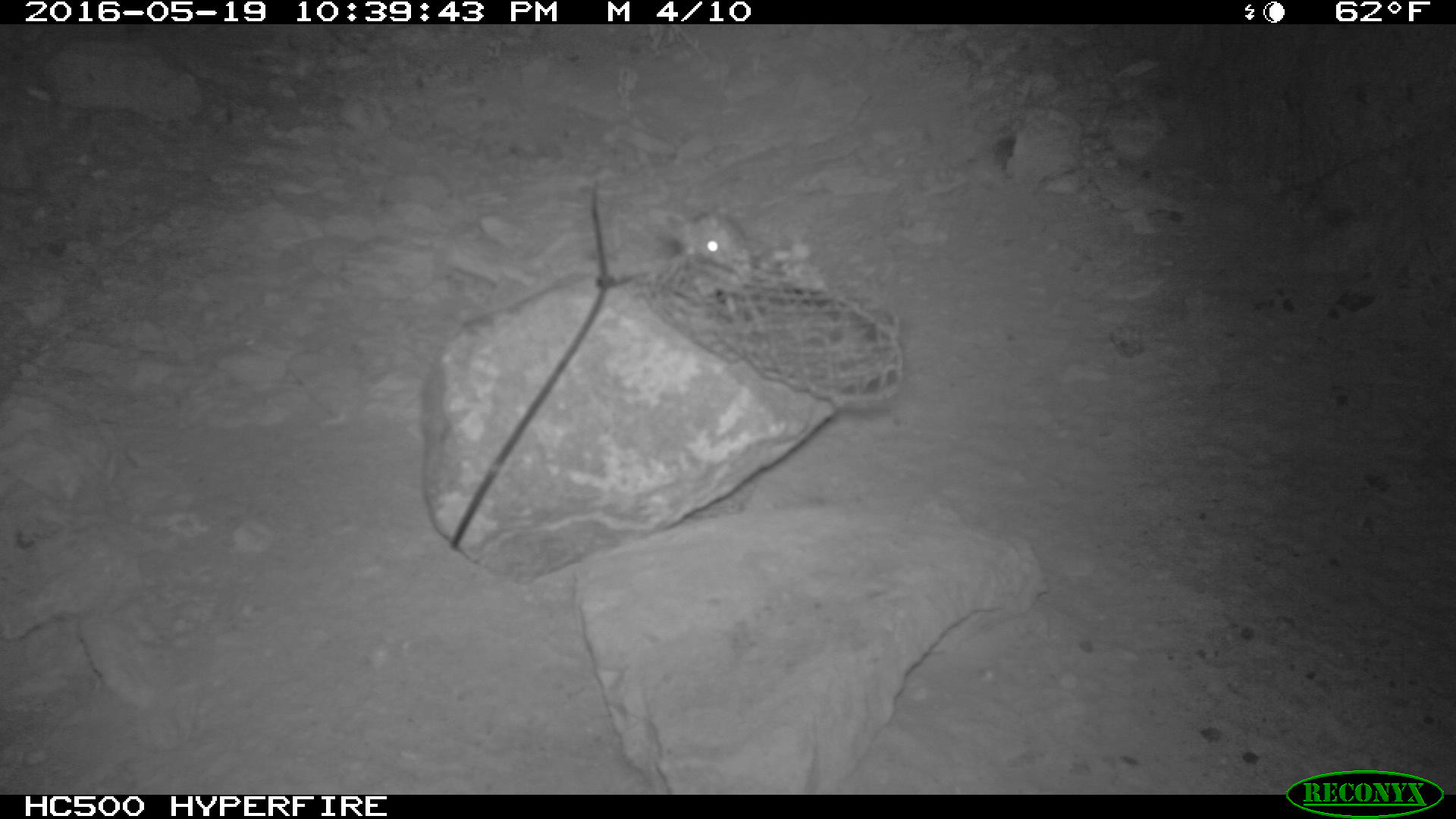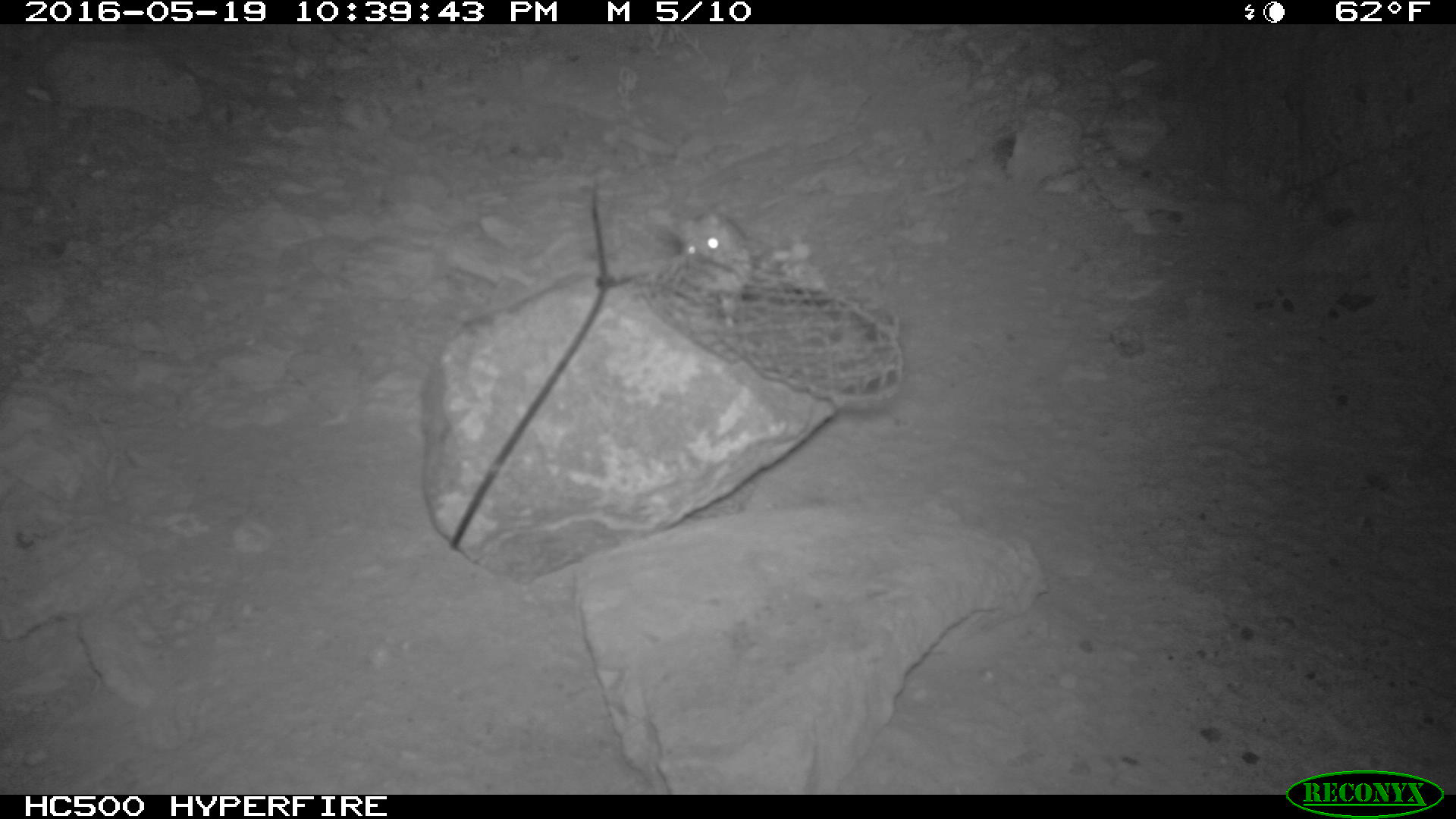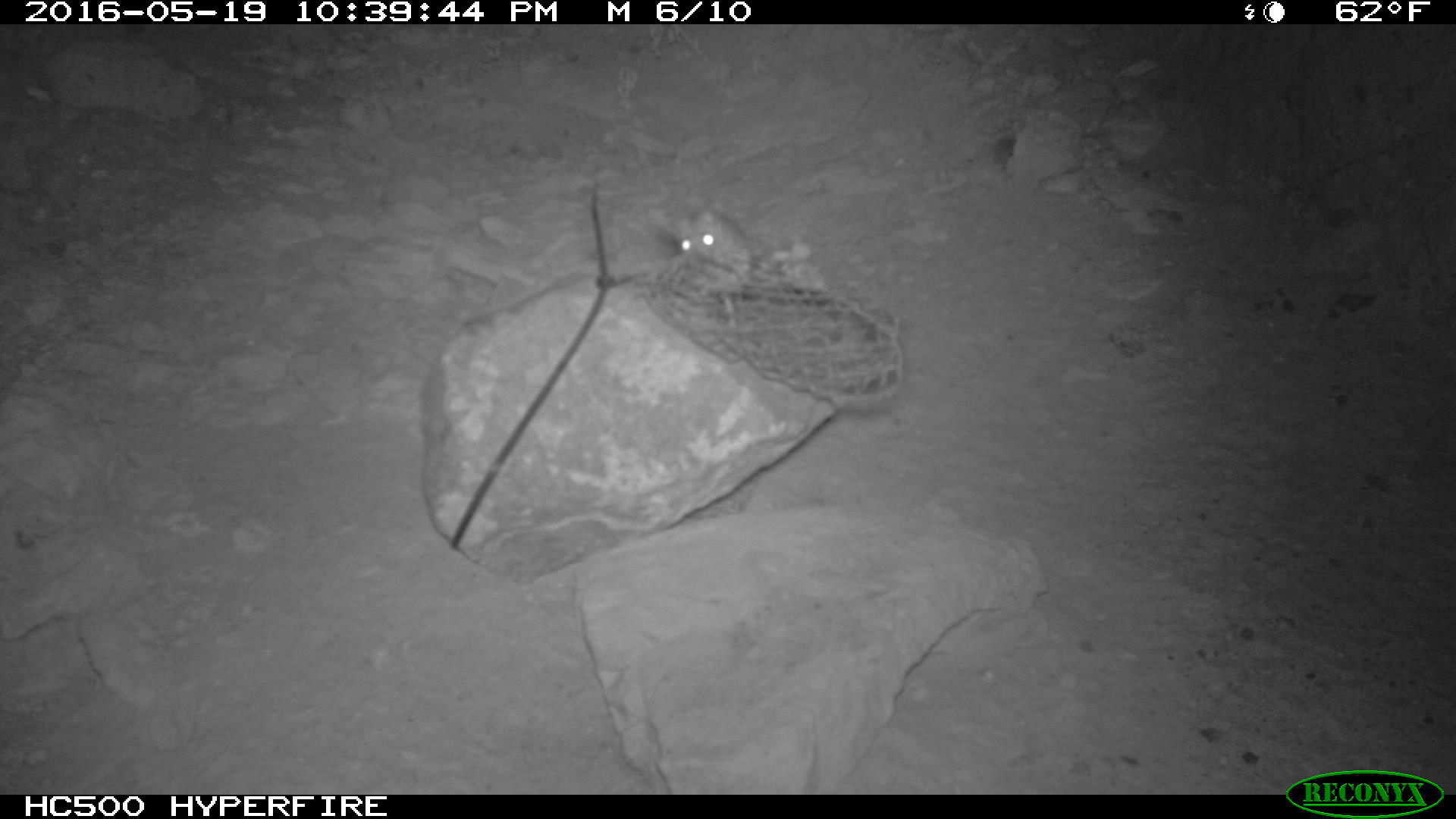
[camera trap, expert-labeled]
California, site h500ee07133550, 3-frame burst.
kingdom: Animalia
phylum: Chordata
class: Mammalia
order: Rodentia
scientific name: Rodentia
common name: rodent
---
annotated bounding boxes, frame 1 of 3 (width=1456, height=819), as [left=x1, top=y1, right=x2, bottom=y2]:
rodent: [left=661, top=205, right=762, bottom=334]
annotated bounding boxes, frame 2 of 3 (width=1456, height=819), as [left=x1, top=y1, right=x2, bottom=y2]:
rodent: [left=667, top=212, right=753, bottom=306]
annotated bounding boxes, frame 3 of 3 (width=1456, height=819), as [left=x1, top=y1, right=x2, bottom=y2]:
rodent: [left=655, top=201, right=749, bottom=322]